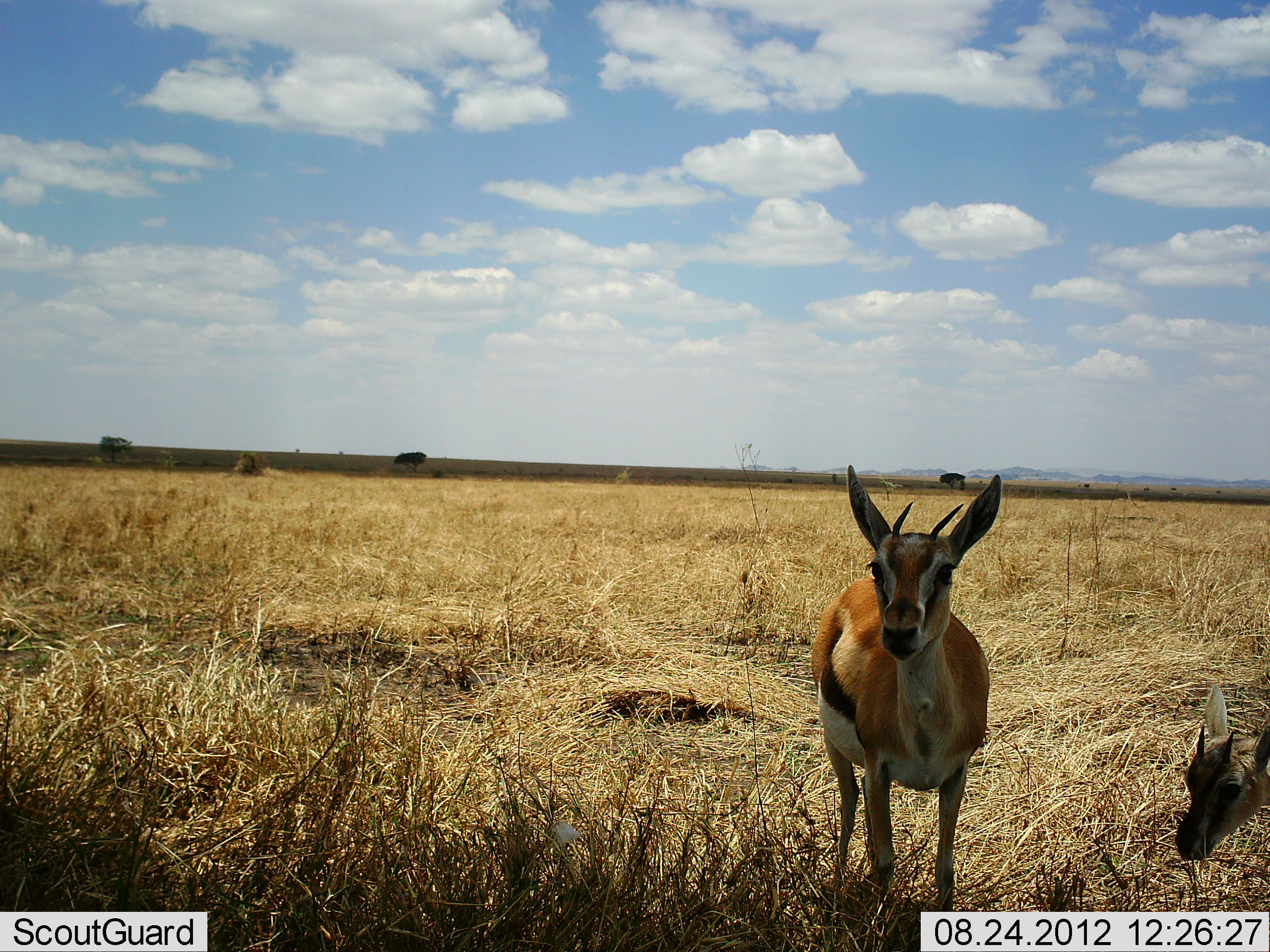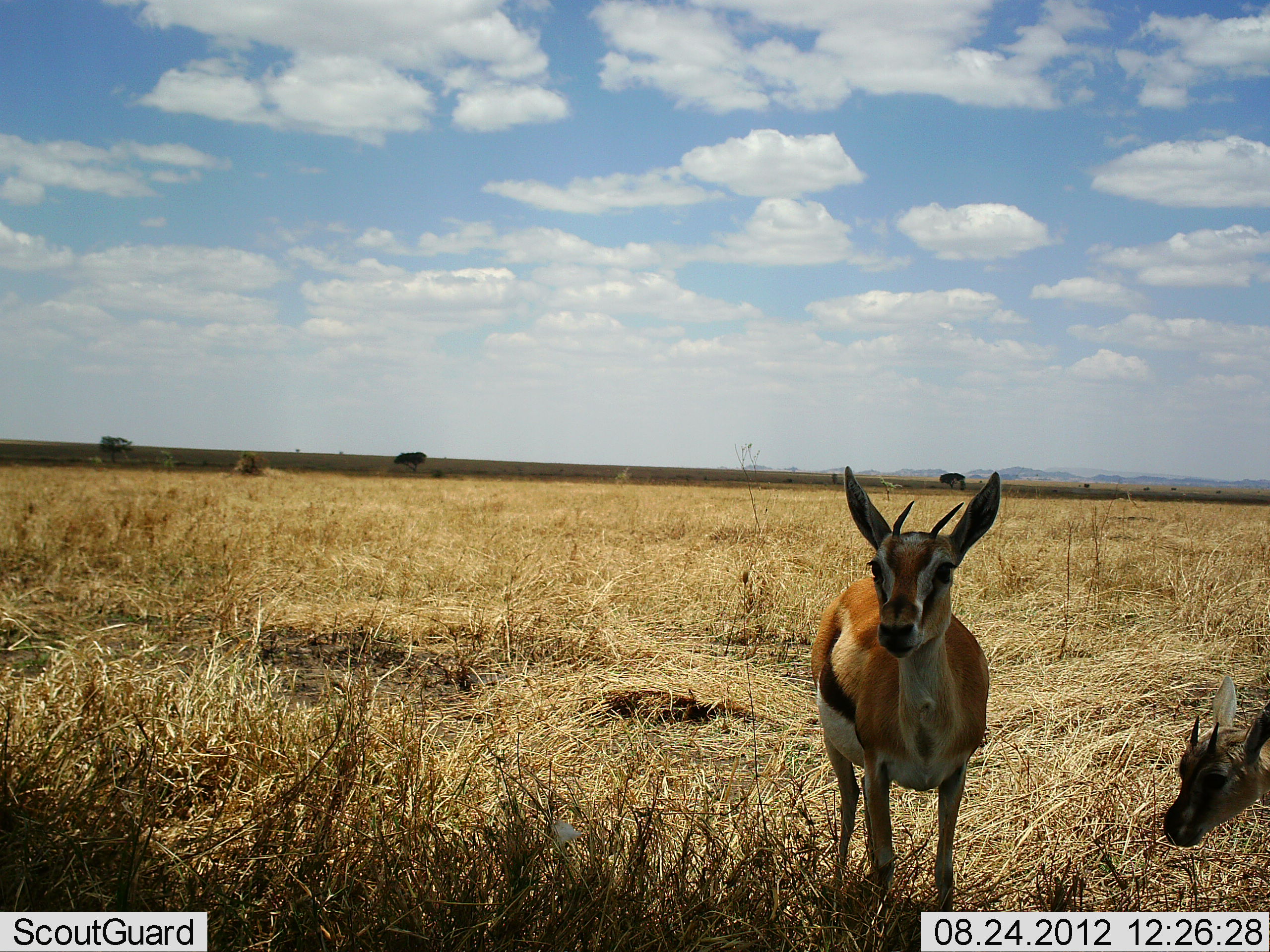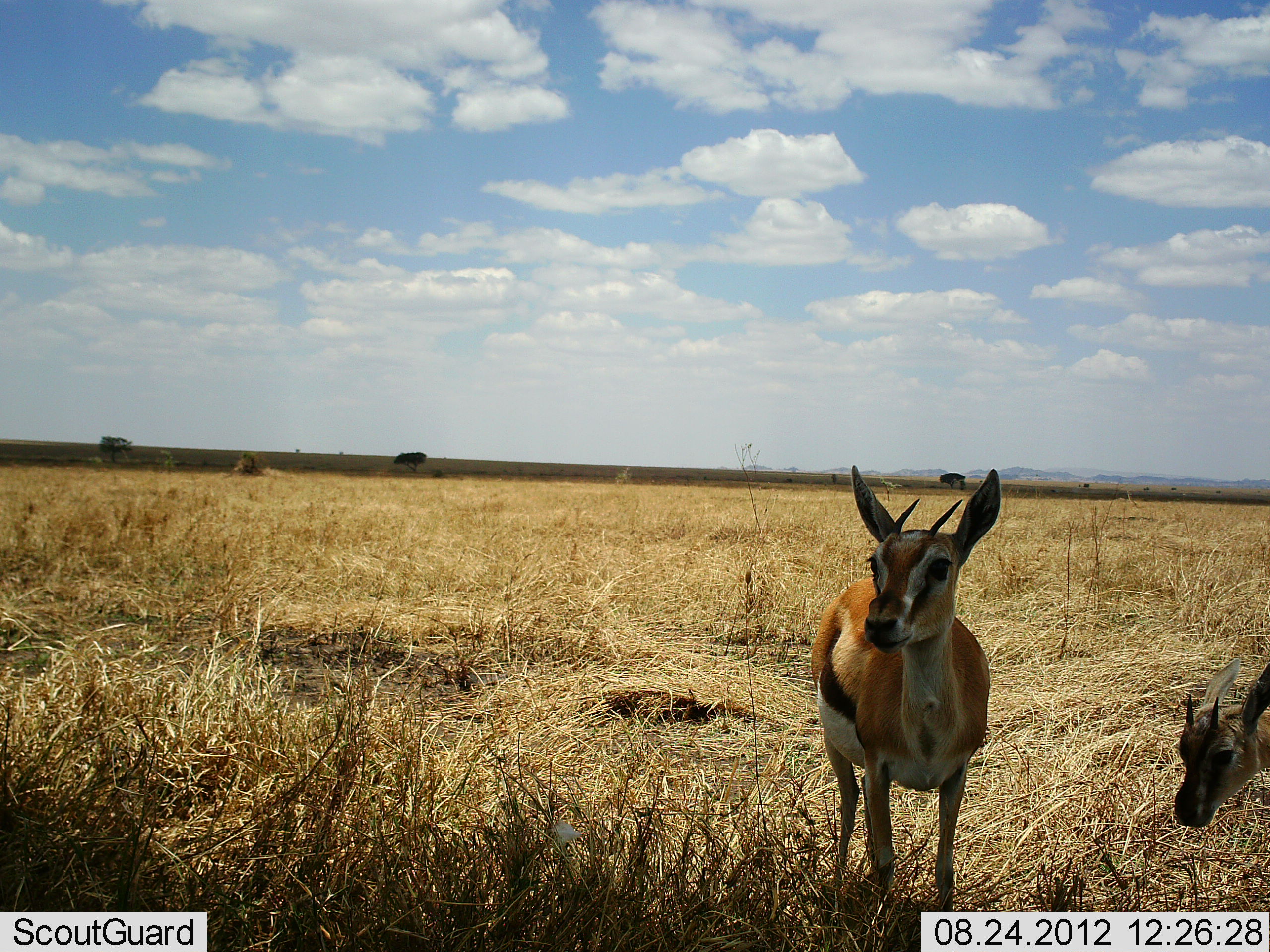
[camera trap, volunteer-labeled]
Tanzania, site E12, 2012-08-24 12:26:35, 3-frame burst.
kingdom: Animalia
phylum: Chordata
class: Mammalia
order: Artiodactyla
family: Bovidae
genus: Eudorcas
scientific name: Eudorcas thomsonii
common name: thomson's gazelle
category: gazellethomsons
Gazellethomsons (thomson's gazelle) (Eudorcas thomsonii), count 2. Behavior (volunteer vote fractions): standing 100%, resting 0%, moving 0%, interacting 0%. Young present (vote fraction): 10%. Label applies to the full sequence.